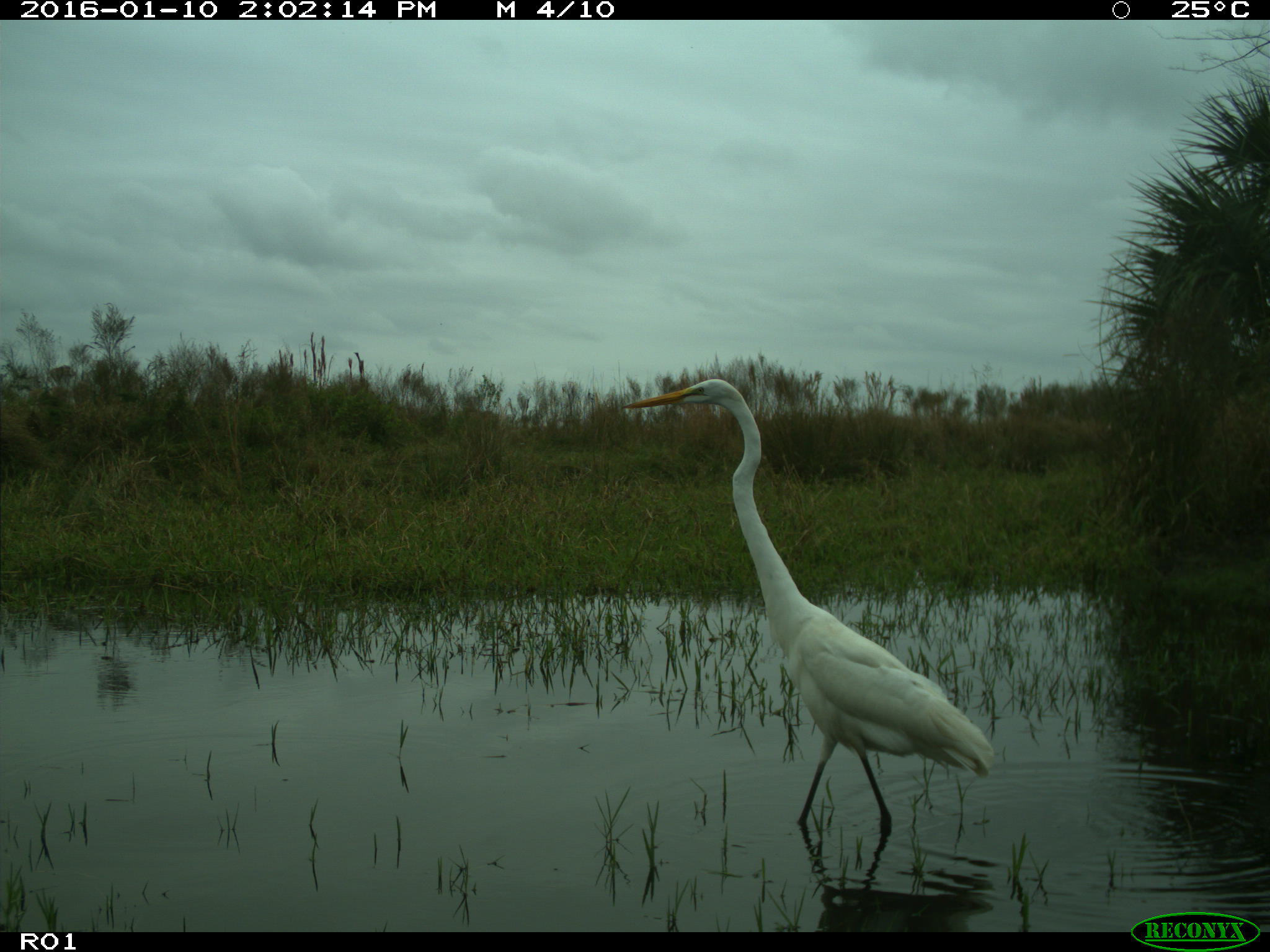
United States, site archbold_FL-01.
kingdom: Animalia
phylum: Chordata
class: Aves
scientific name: Aves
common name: birds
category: unidentified bird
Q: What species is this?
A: Unidentified bird (birds) (Aves).